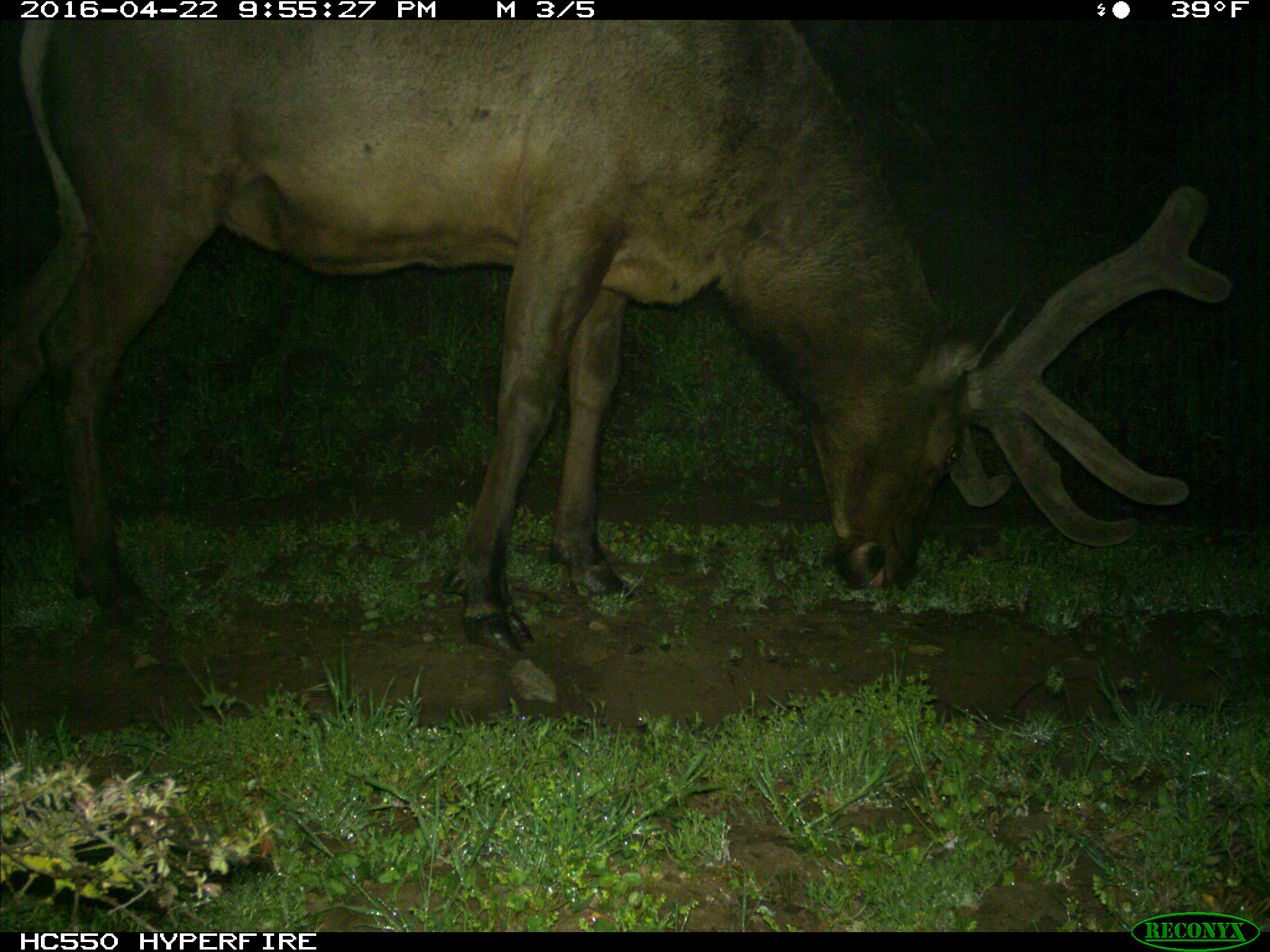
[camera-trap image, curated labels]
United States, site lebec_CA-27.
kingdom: Animalia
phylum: Chordata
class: Mammalia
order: Artiodactyla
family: Cervidae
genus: Cervus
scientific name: Cervus canadensis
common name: elk